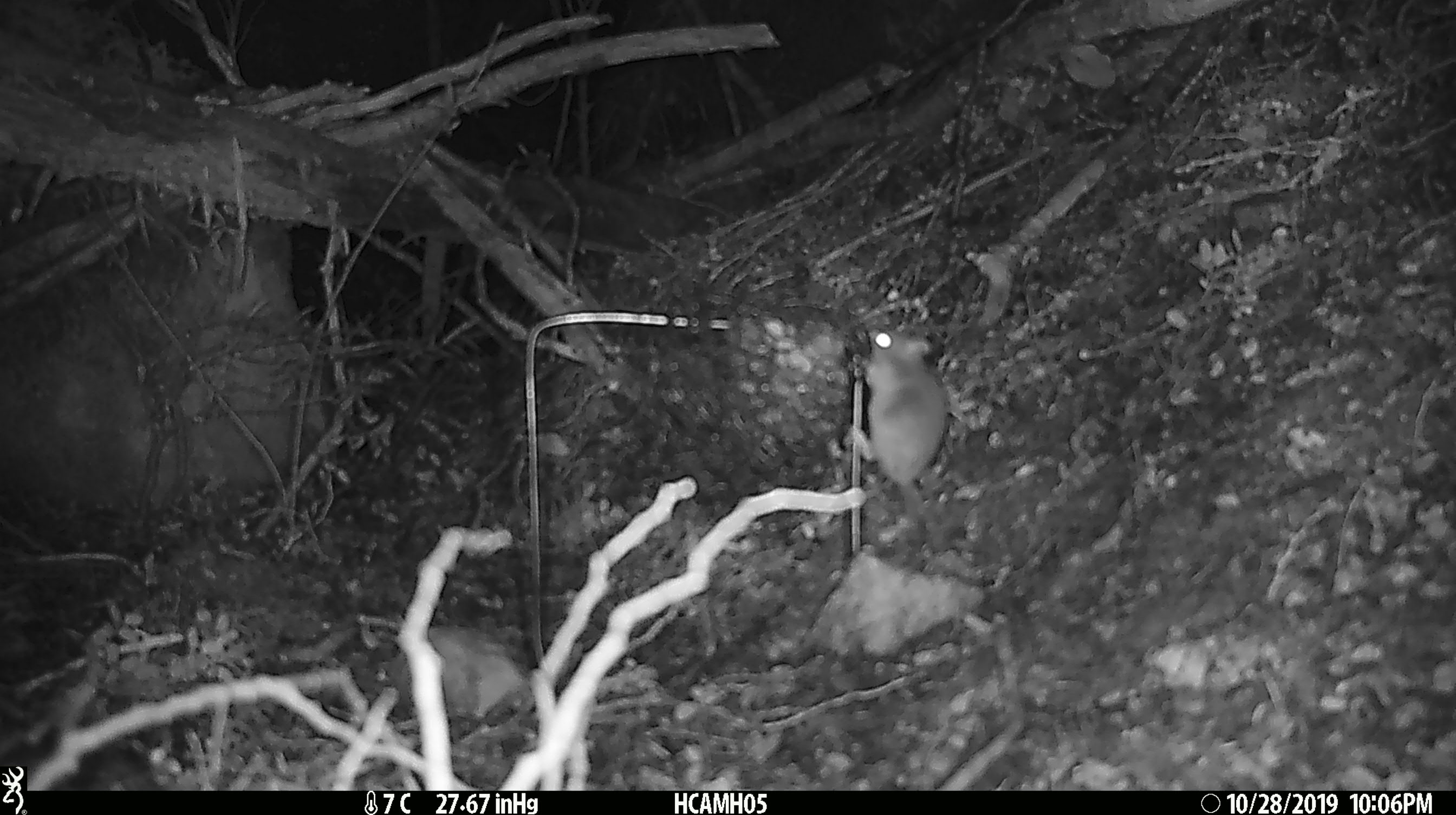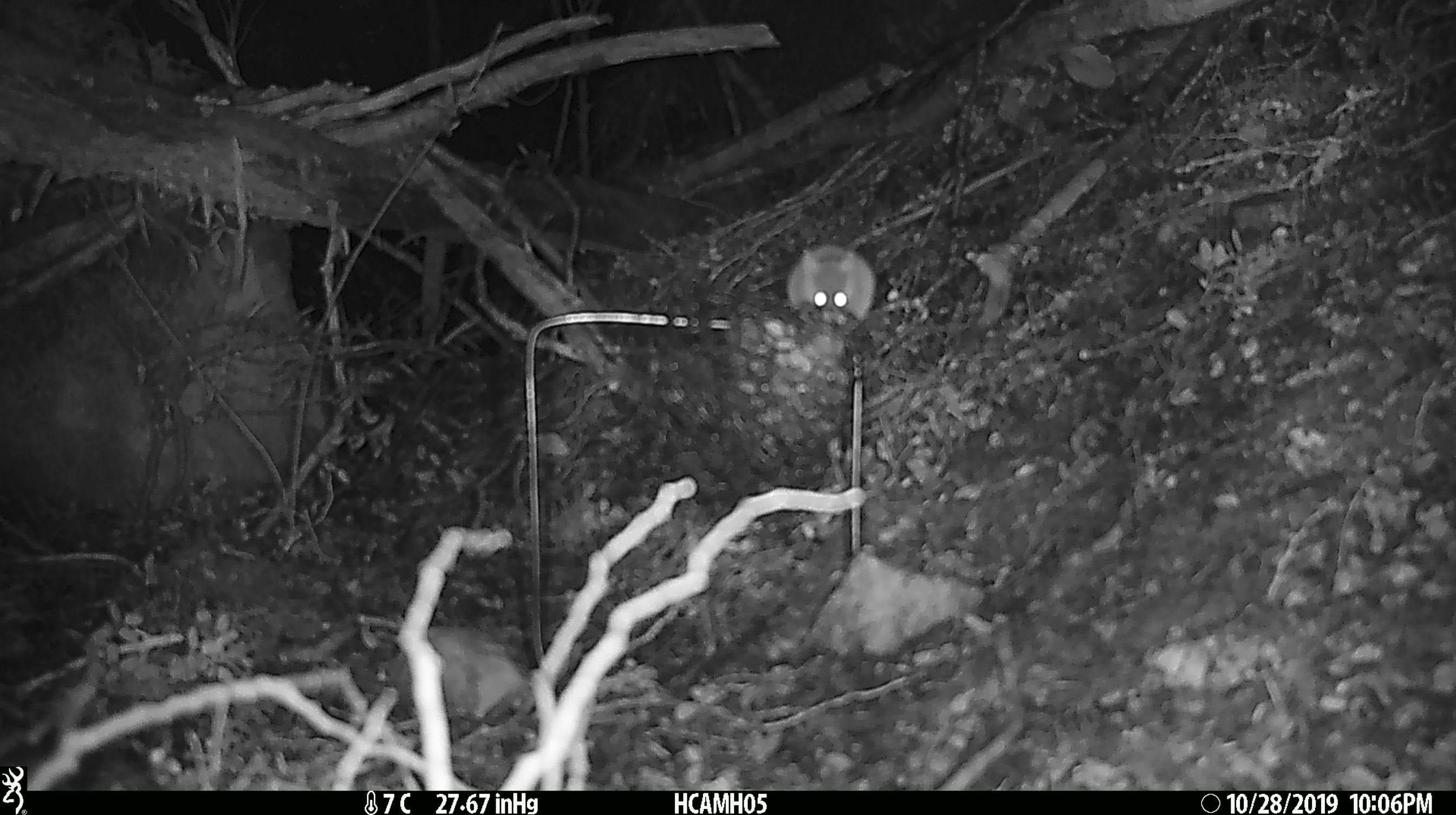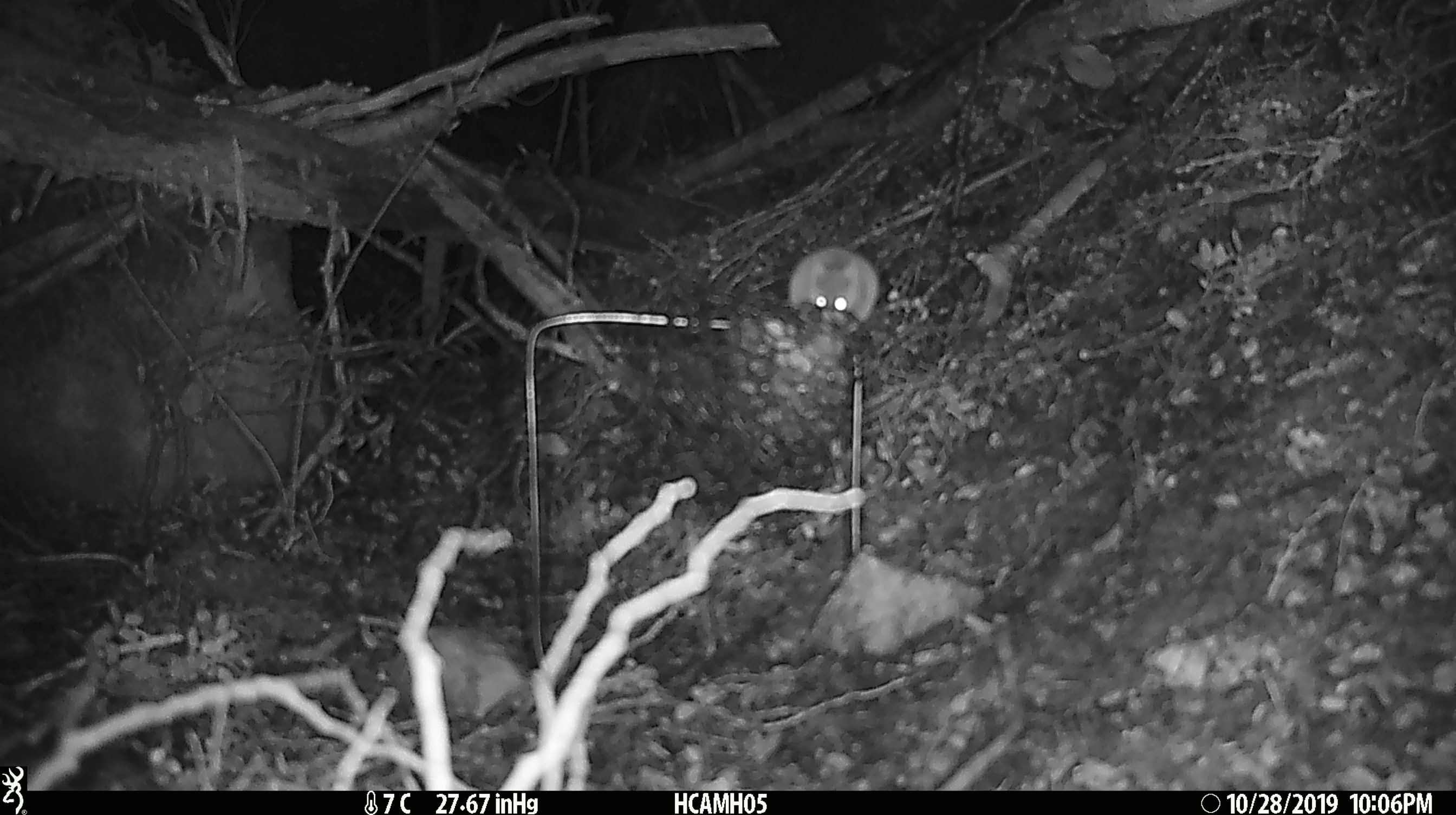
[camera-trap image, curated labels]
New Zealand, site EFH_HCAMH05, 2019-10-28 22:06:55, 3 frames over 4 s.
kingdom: Animalia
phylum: Chordata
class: Mammalia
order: Rodentia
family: Muridae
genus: Mus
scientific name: Mus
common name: mouse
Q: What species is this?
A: Mouse (Mus).